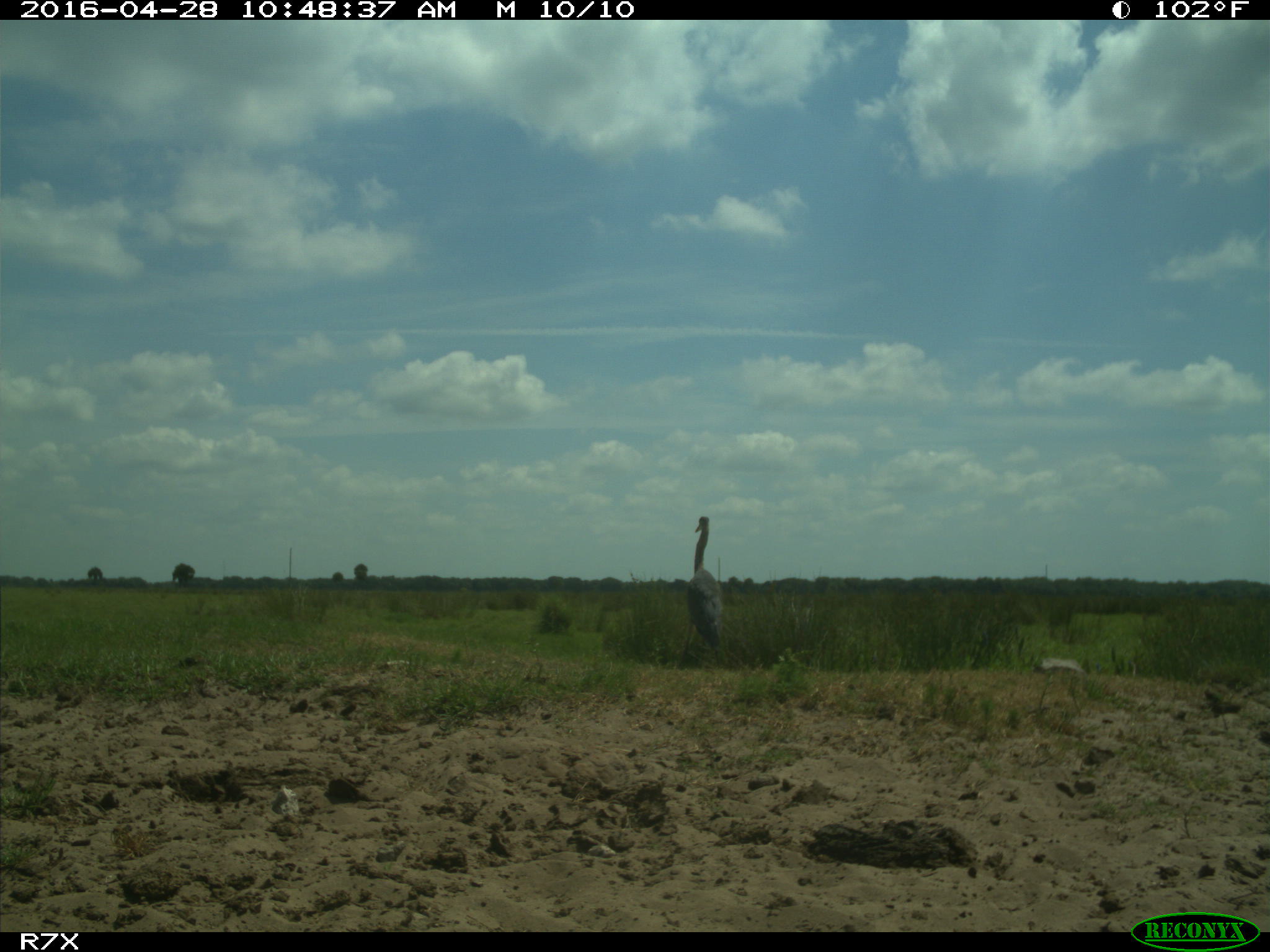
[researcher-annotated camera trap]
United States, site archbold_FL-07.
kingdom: Animalia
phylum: Chordata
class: Aves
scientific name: Aves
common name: birds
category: unidentified bird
Unidentified bird (birds) (Aves).